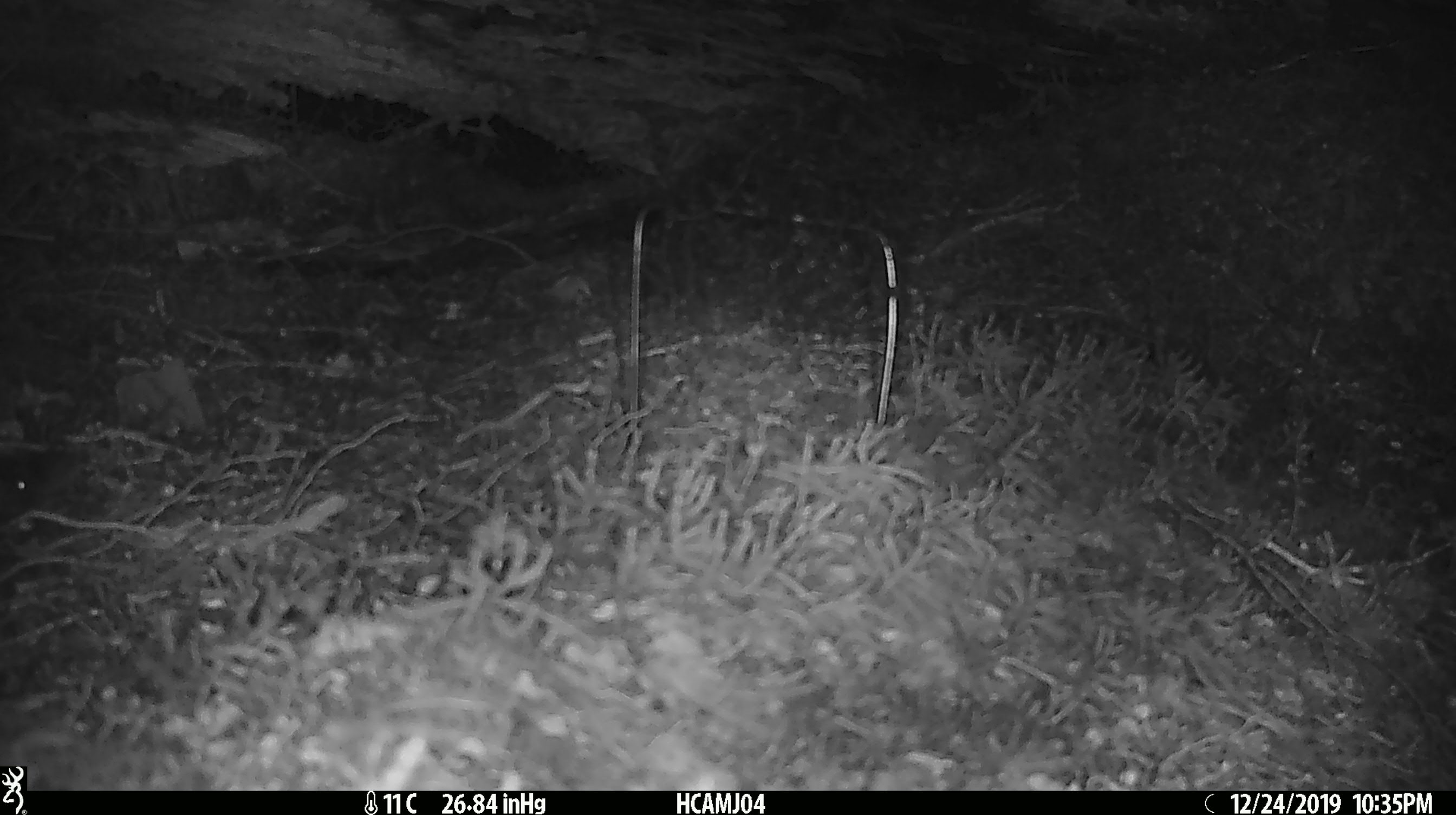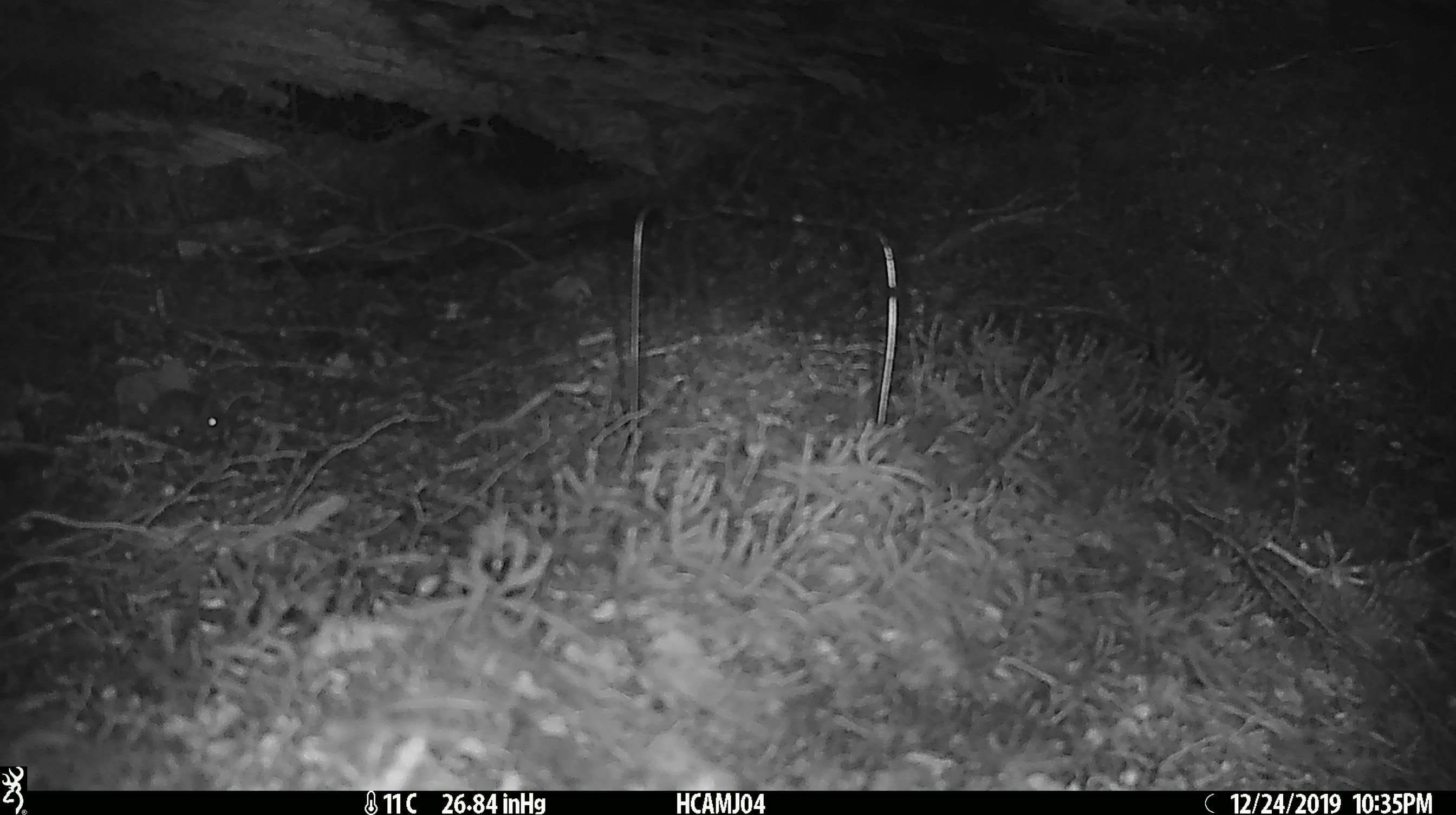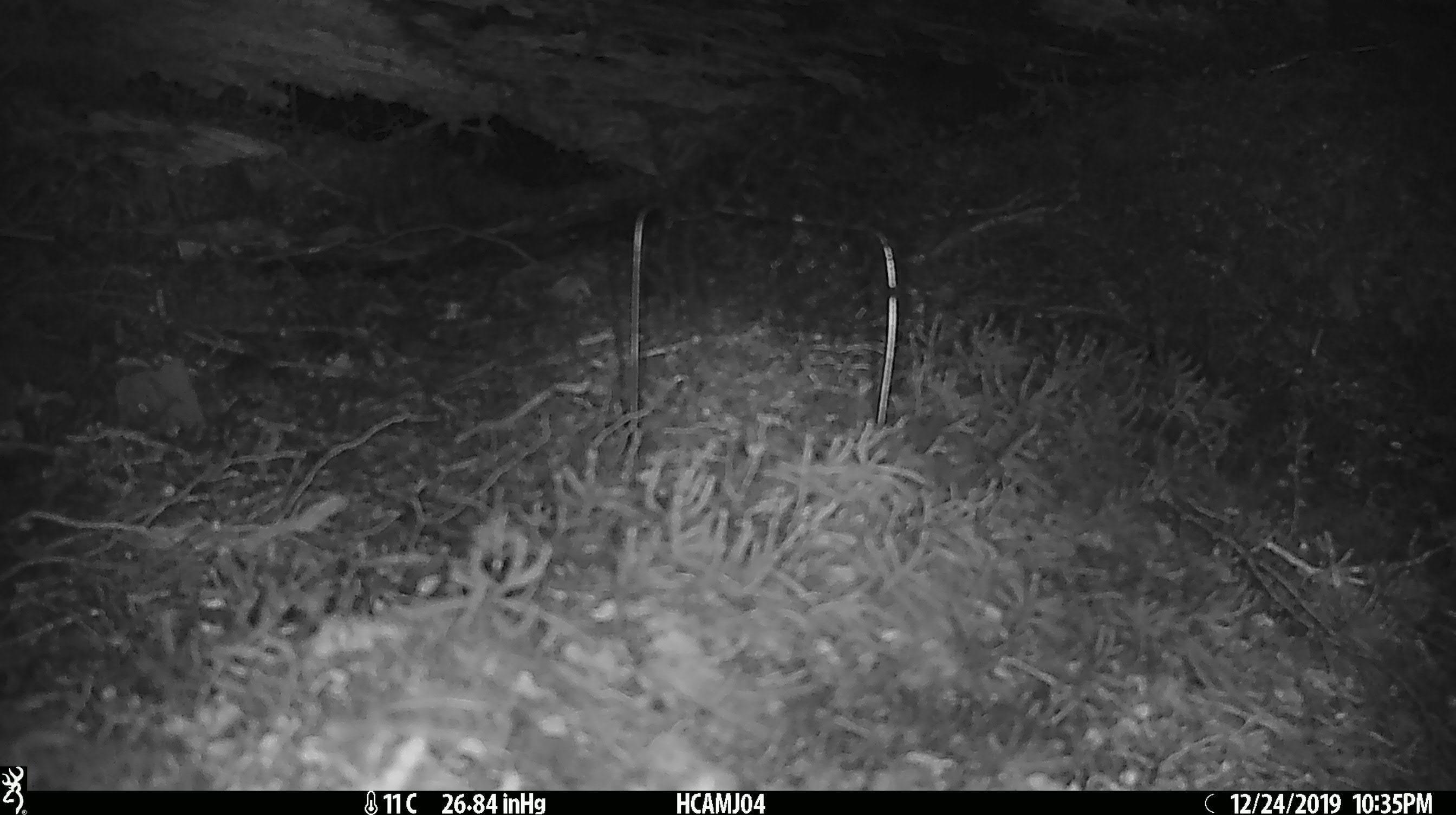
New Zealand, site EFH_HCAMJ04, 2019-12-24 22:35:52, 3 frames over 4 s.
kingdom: Animalia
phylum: Chordata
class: Mammalia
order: Rodentia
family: Muridae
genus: Mus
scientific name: Mus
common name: mouse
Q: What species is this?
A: Mouse (Mus).